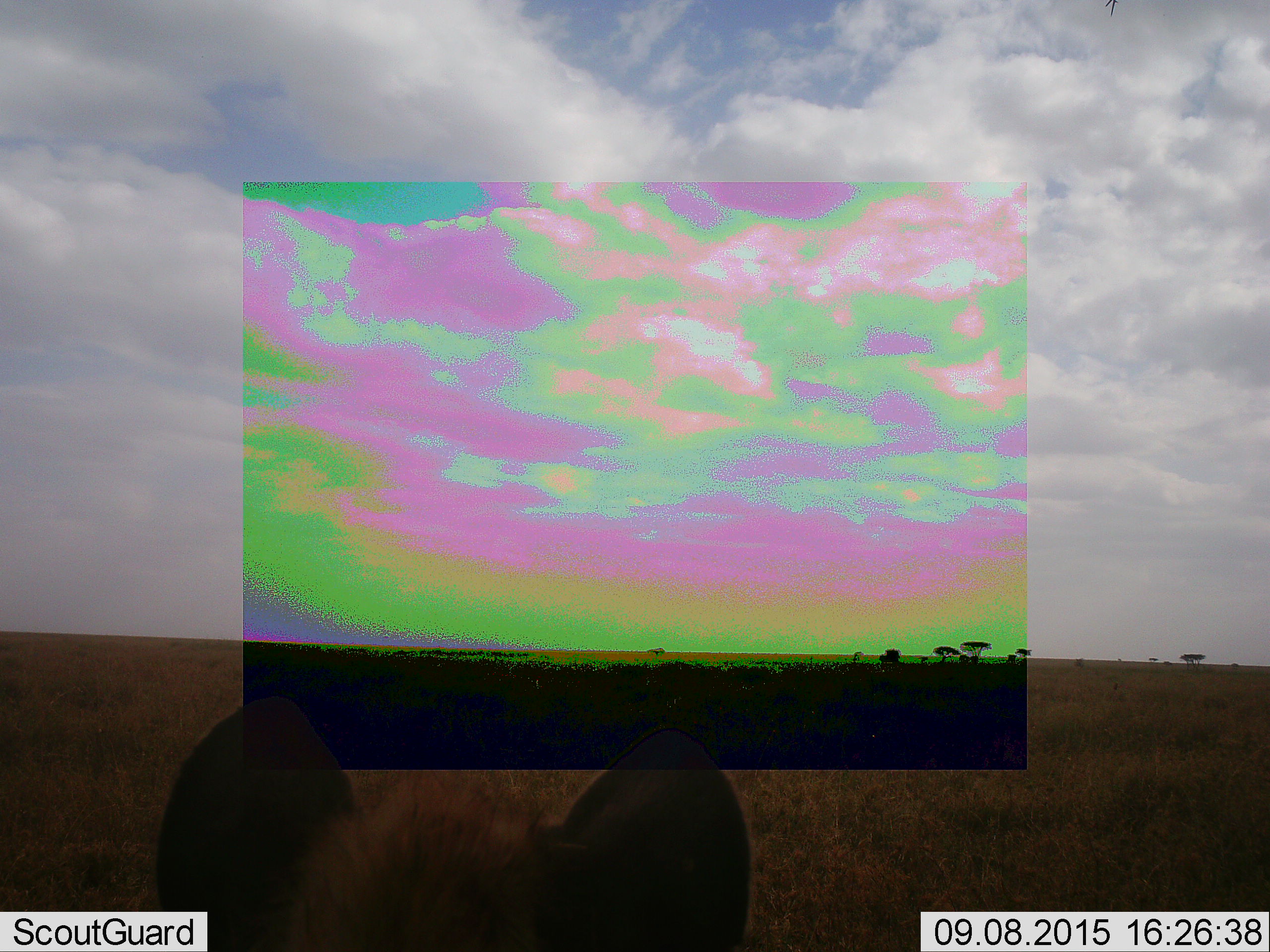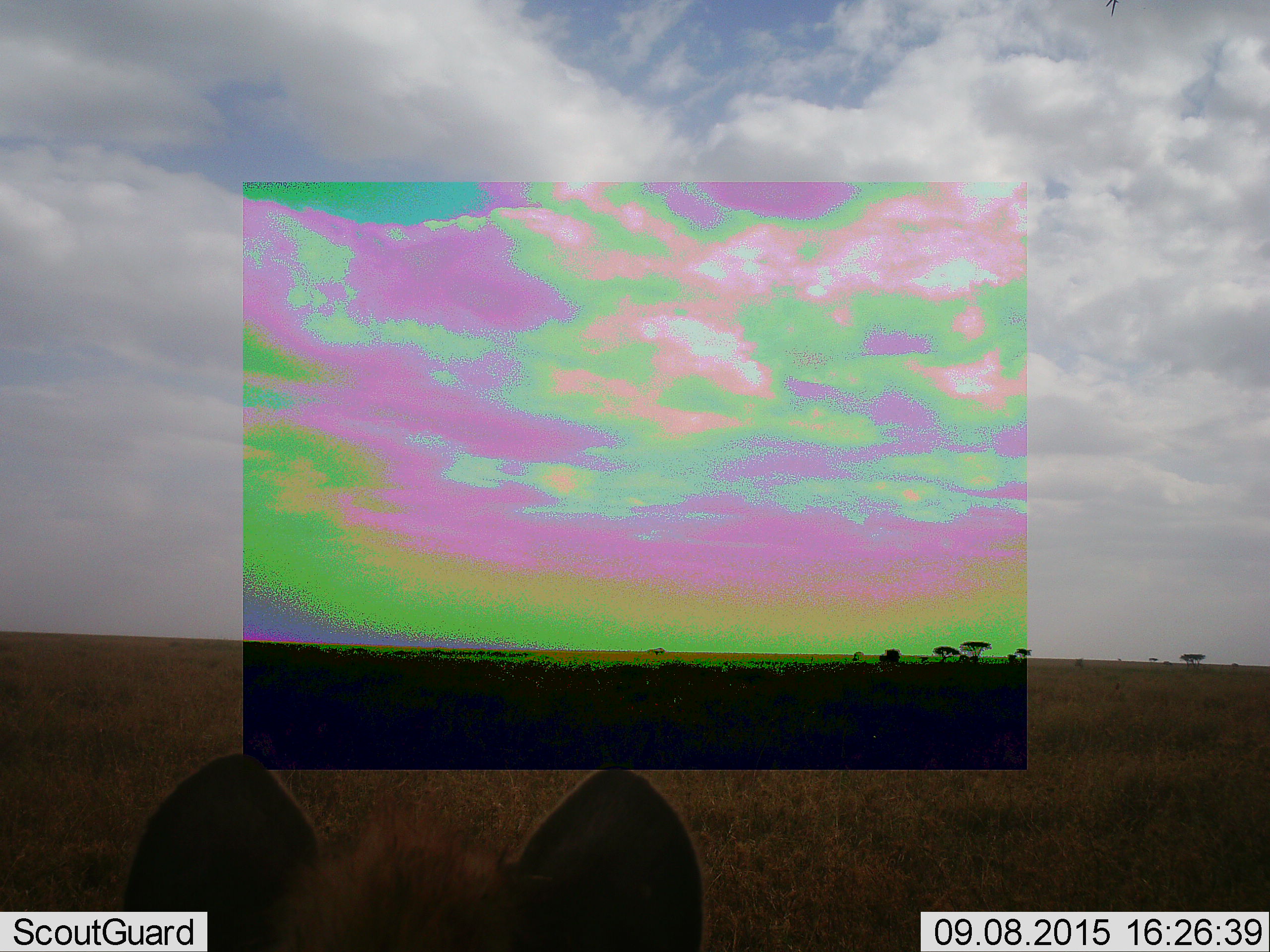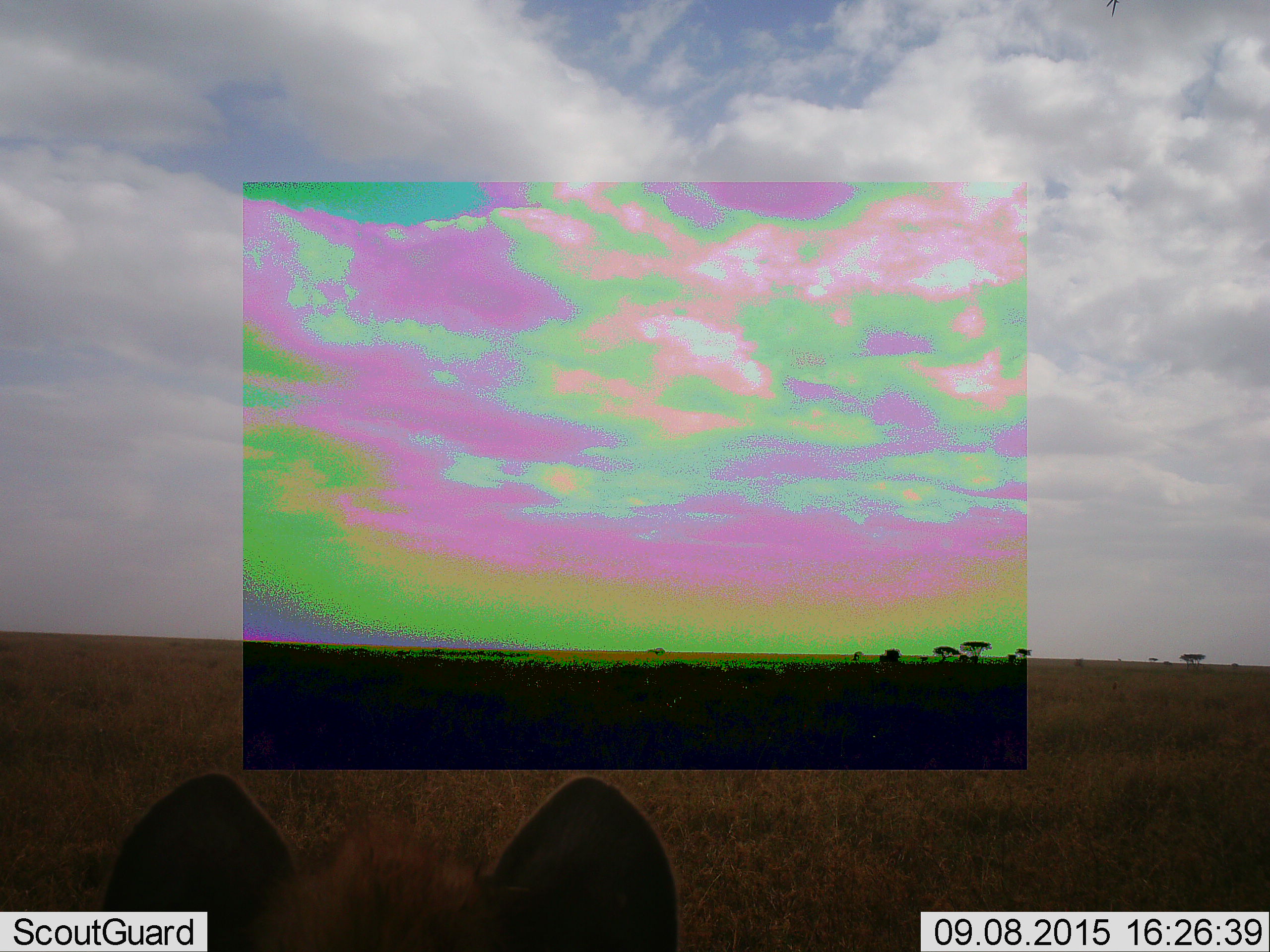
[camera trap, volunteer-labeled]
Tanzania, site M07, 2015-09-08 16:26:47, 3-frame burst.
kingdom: Animalia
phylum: Chordata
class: Mammalia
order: Carnivora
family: Hyaenidae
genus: Crocuta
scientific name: Crocuta crocuta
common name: spotted hyena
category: hyenaspotted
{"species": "hyenaspotted (spotted hyena) (Crocuta crocuta)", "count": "1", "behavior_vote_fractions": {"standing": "57%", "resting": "29%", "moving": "0%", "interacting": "14%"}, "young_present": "0%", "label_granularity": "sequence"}